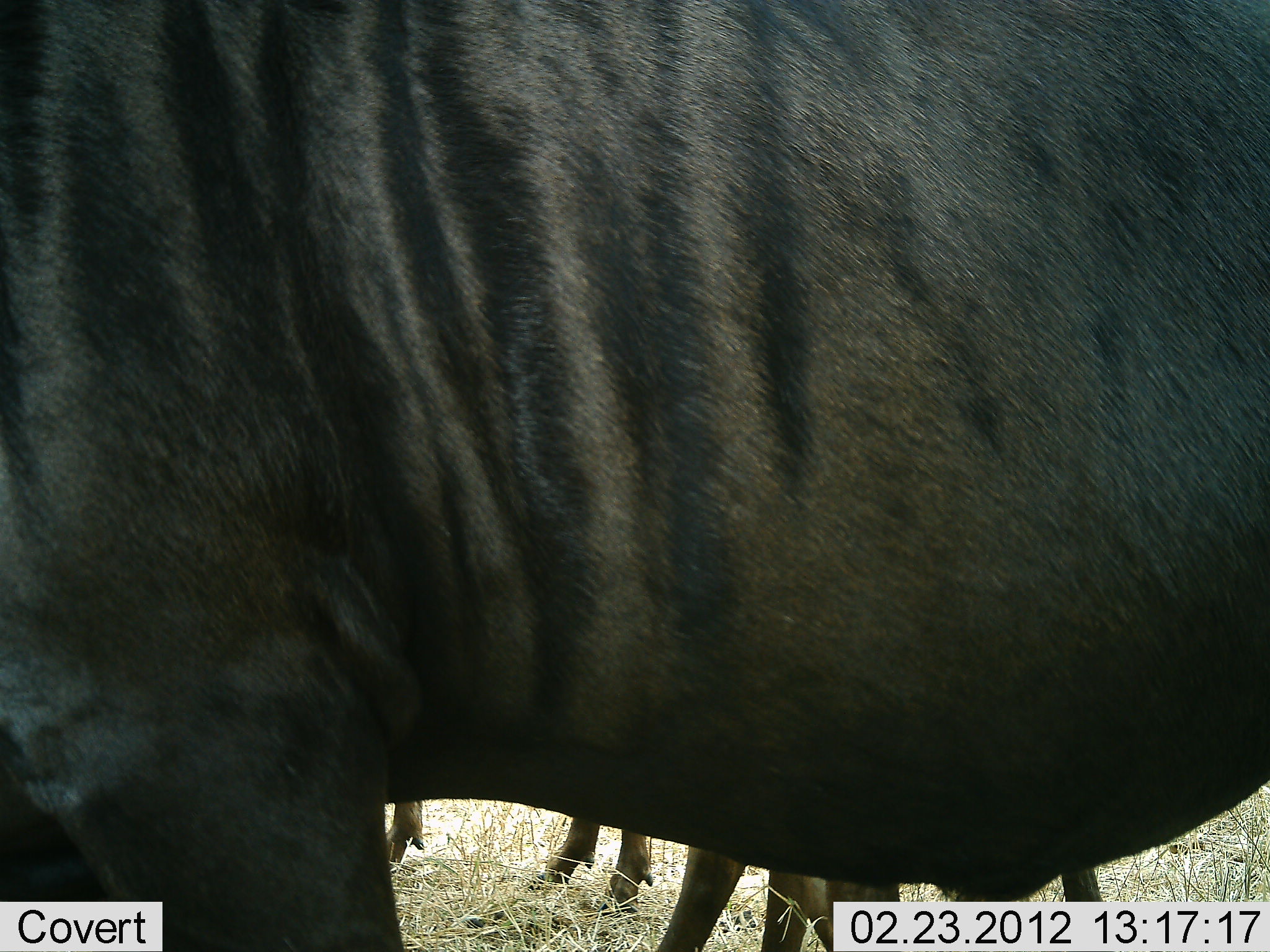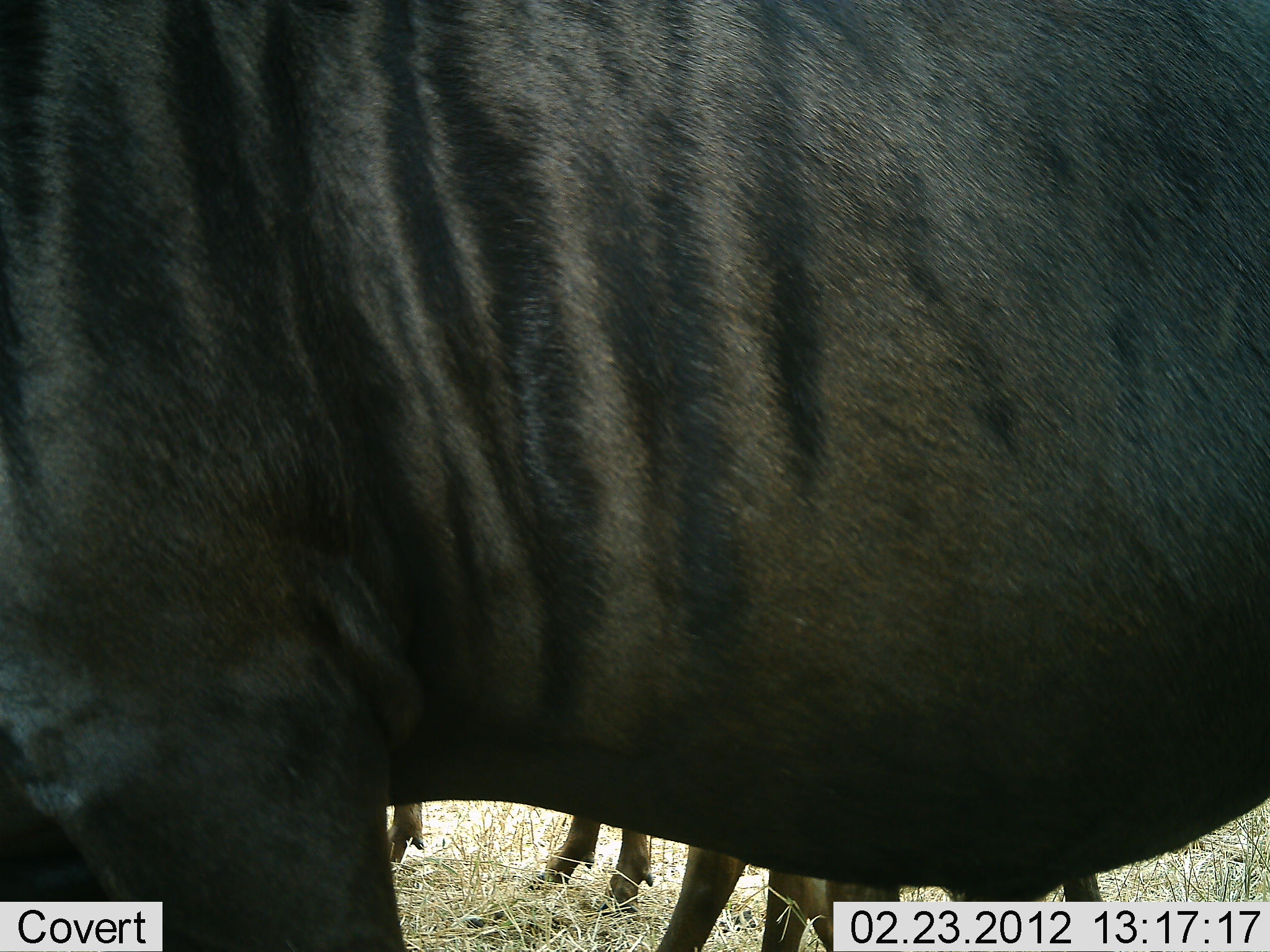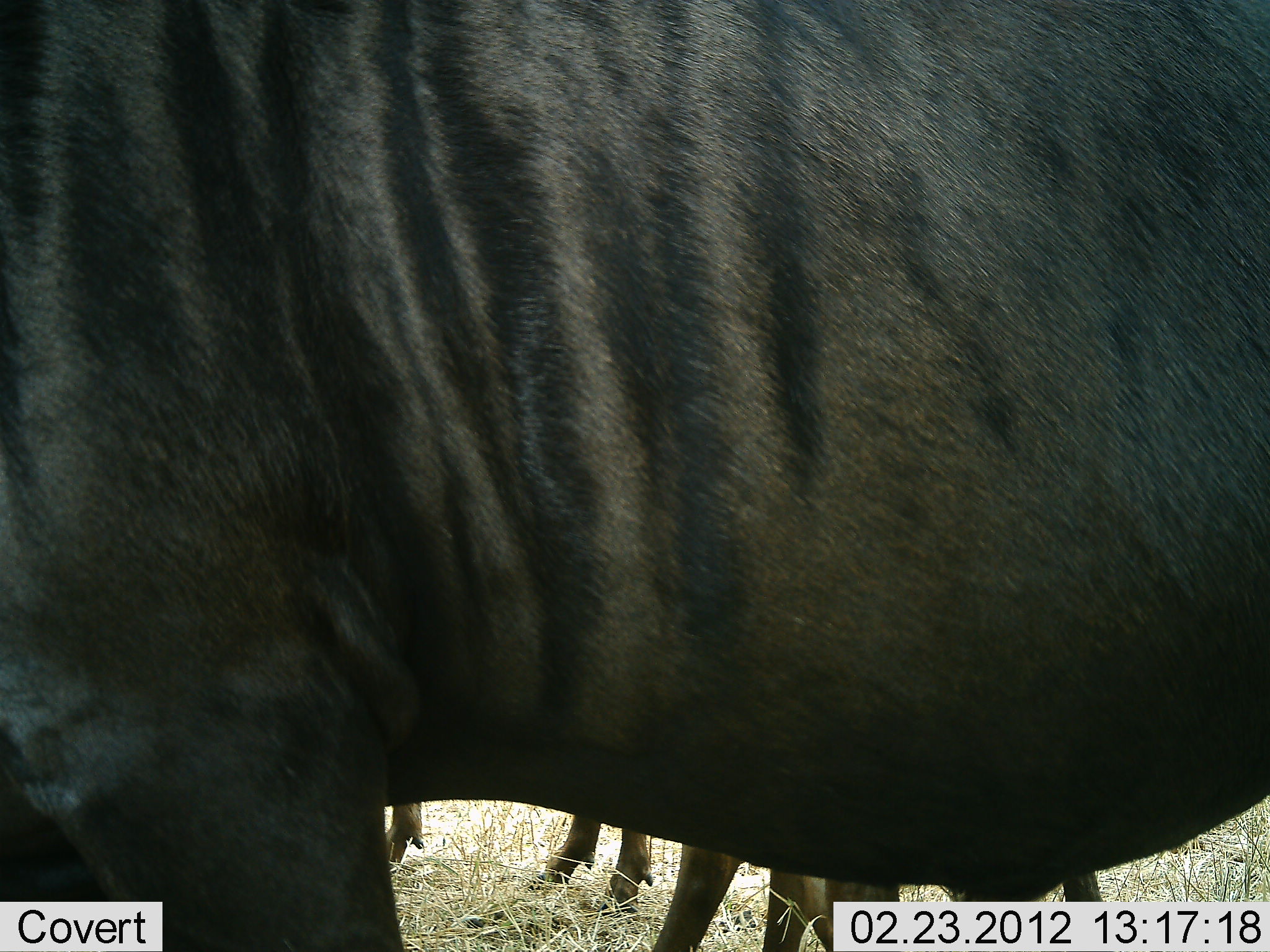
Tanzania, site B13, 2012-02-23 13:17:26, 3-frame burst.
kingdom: Animalia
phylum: Chordata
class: Mammalia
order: Artiodactyla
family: Bovidae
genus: Connochaetes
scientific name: Connochaetes taurinus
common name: blue wildebeest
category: wildebeest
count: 3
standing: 100%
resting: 0%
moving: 0%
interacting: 0%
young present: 0%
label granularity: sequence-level